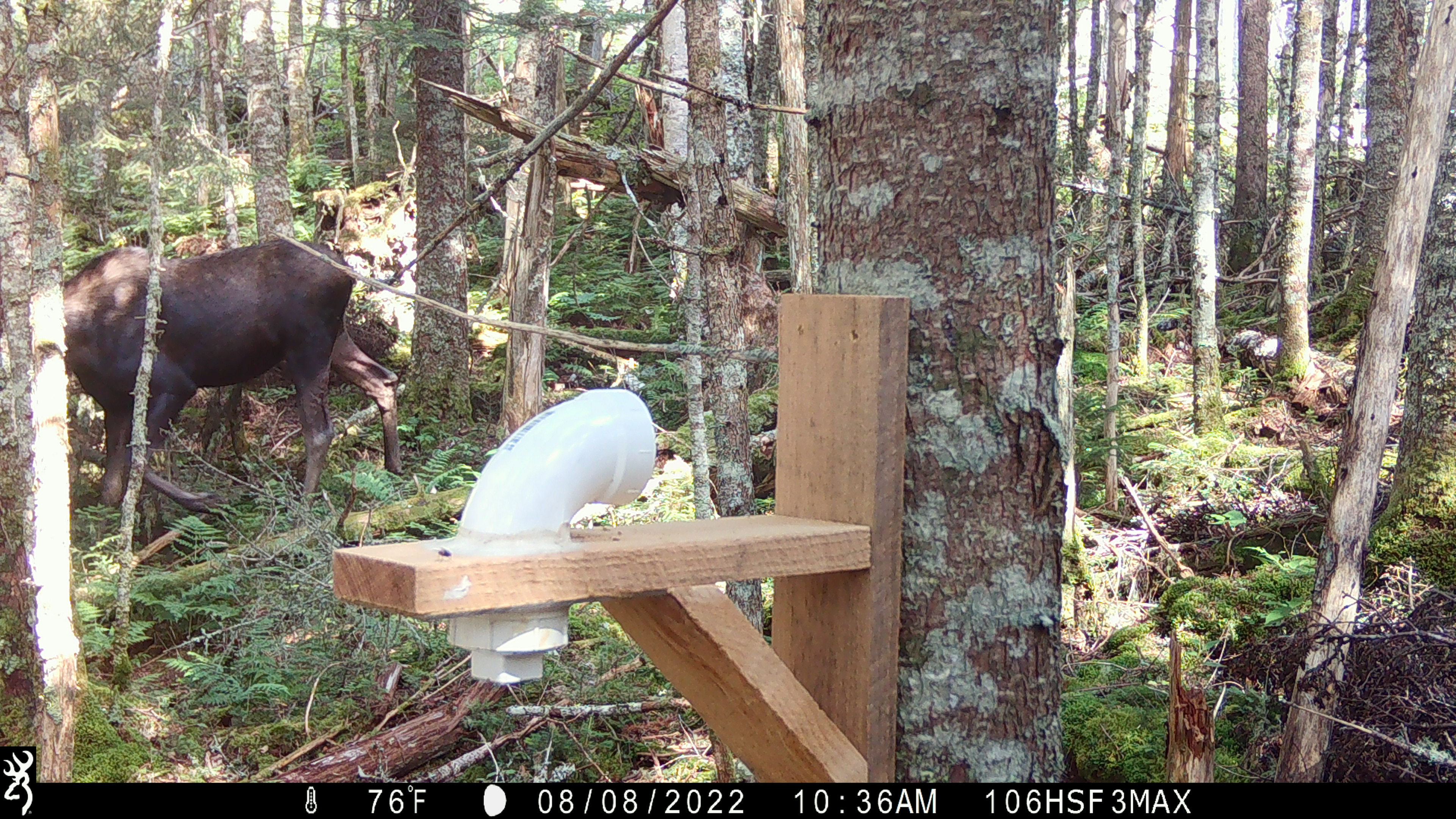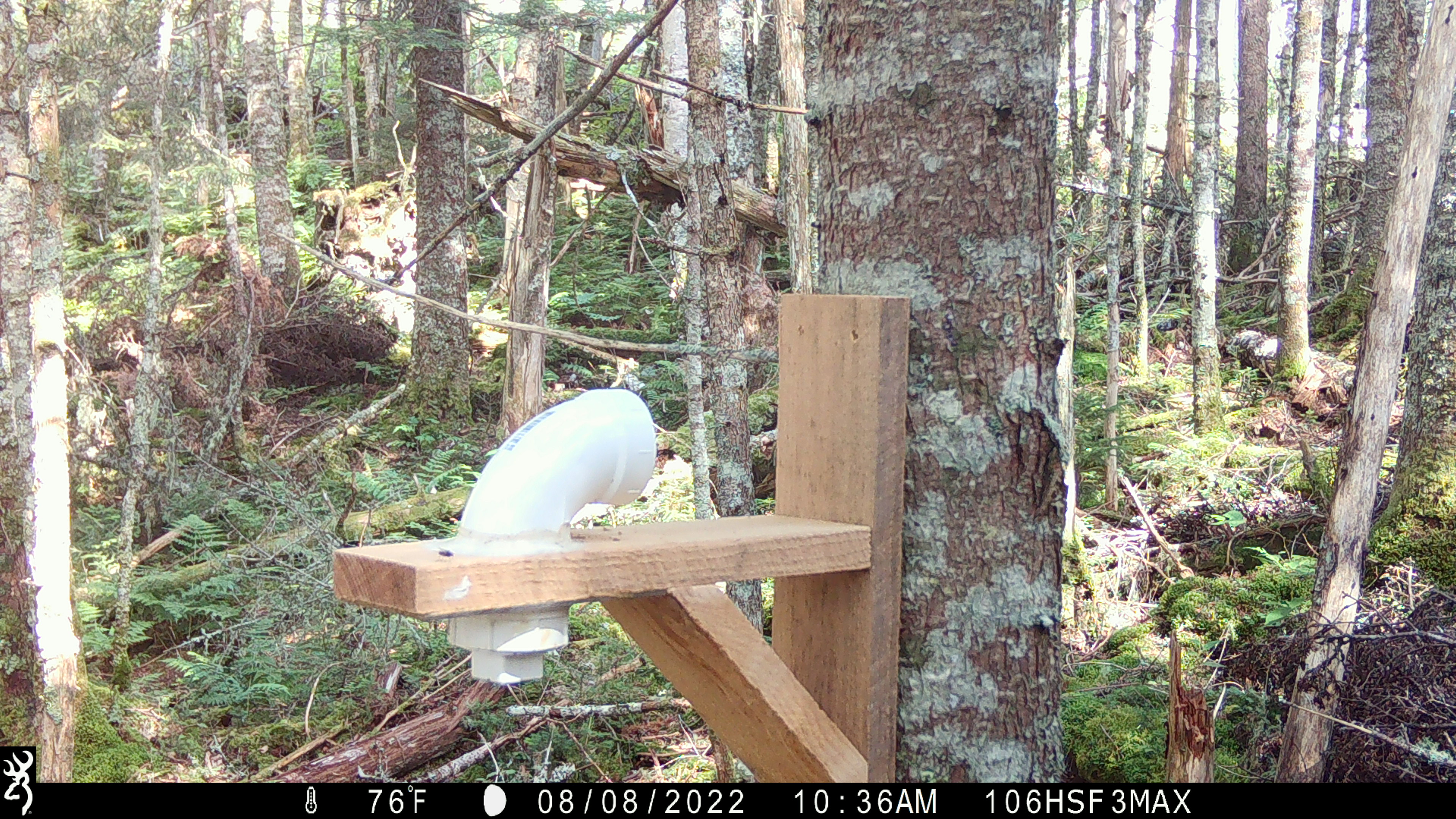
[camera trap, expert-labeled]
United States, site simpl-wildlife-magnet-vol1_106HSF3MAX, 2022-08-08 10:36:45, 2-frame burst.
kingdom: Animalia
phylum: Chordata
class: Mammalia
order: Artiodactyla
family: Cervidae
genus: Alces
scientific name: Alces alces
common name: moose